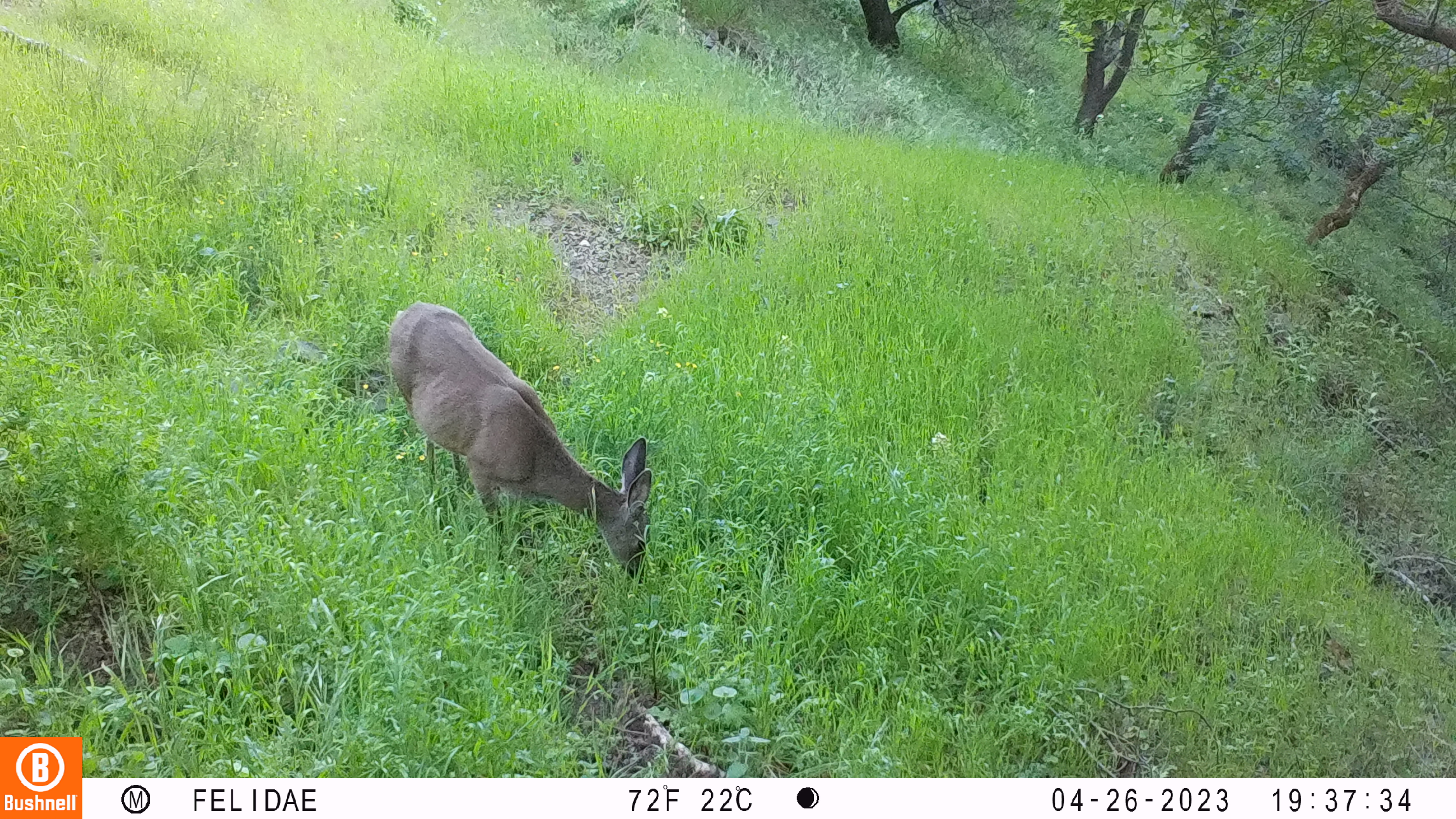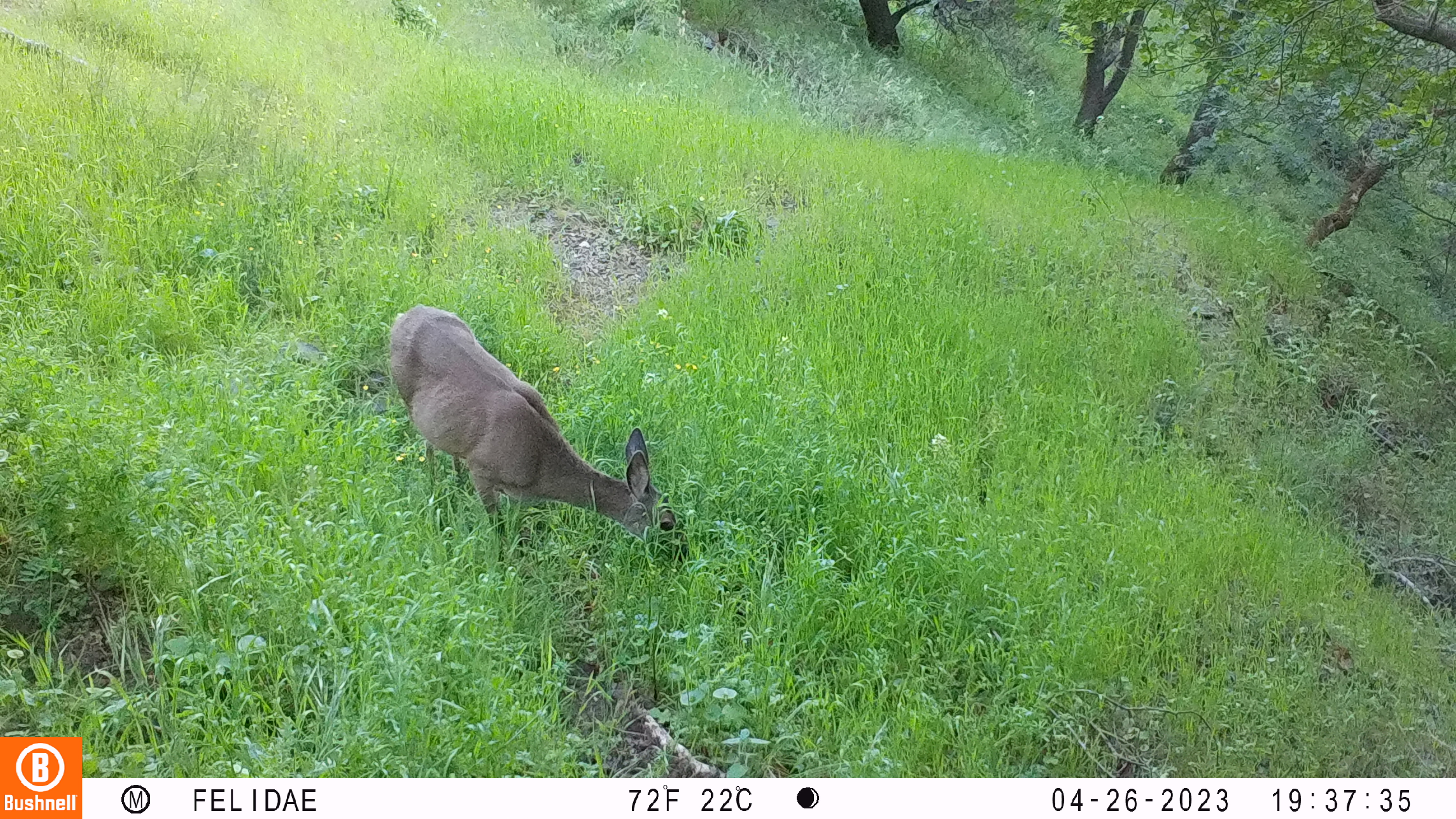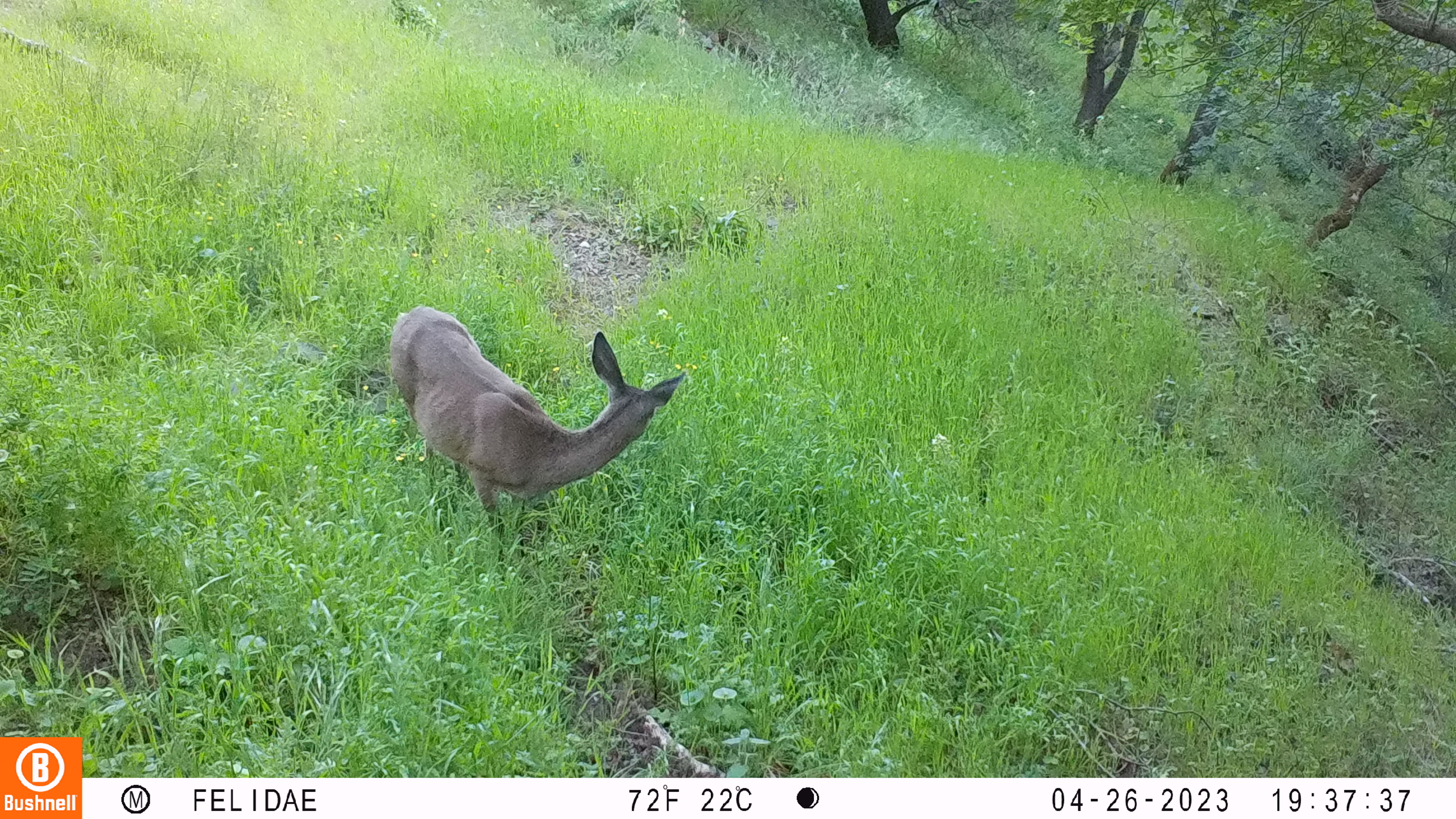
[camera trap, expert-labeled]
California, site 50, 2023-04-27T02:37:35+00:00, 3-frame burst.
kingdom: Animalia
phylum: Chordata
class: Mammalia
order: Artiodactyla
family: Cervidae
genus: Odocoileus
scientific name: Odocoileus hemionus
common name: mule deer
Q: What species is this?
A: Mule deer (Odocoileus hemionus).